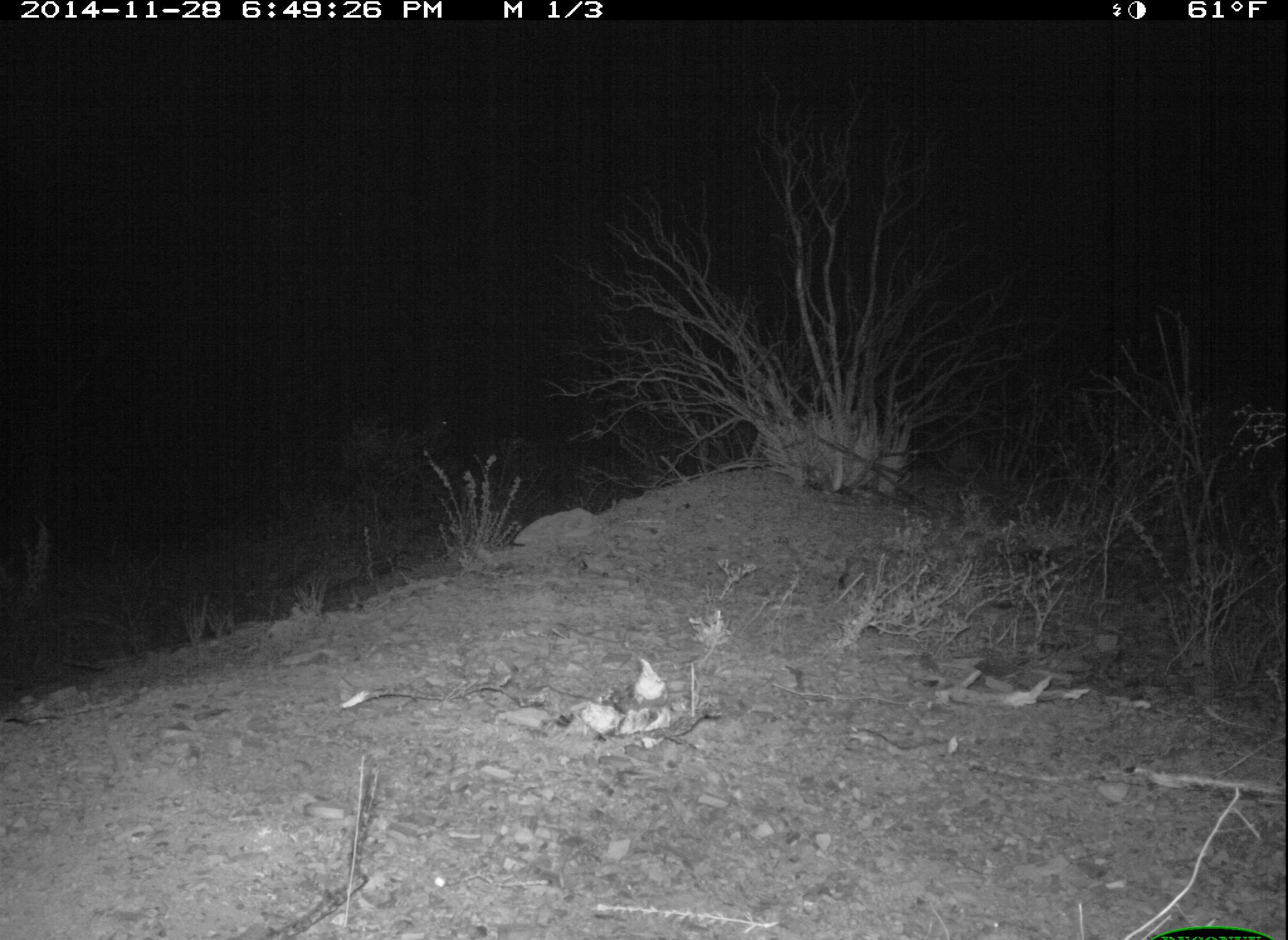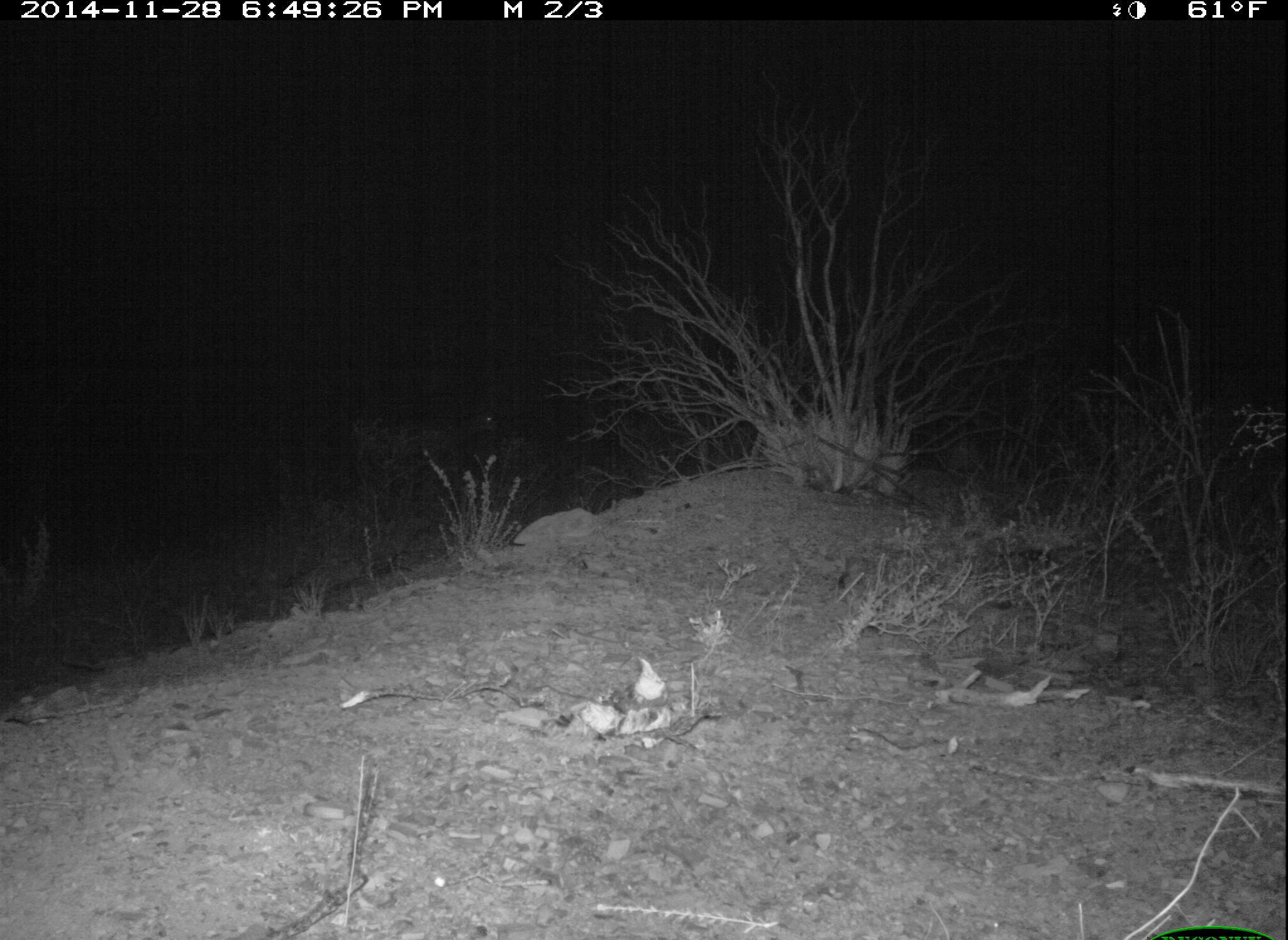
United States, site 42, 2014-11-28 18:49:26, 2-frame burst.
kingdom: Animalia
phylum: Chordata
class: Mammalia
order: Artiodactyla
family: Cervidae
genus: Odocoileus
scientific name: Odocoileus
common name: deer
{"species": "deer (Odocoileus)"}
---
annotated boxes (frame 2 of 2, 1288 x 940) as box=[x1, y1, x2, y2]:
deer: box=[353, 398, 502, 491]